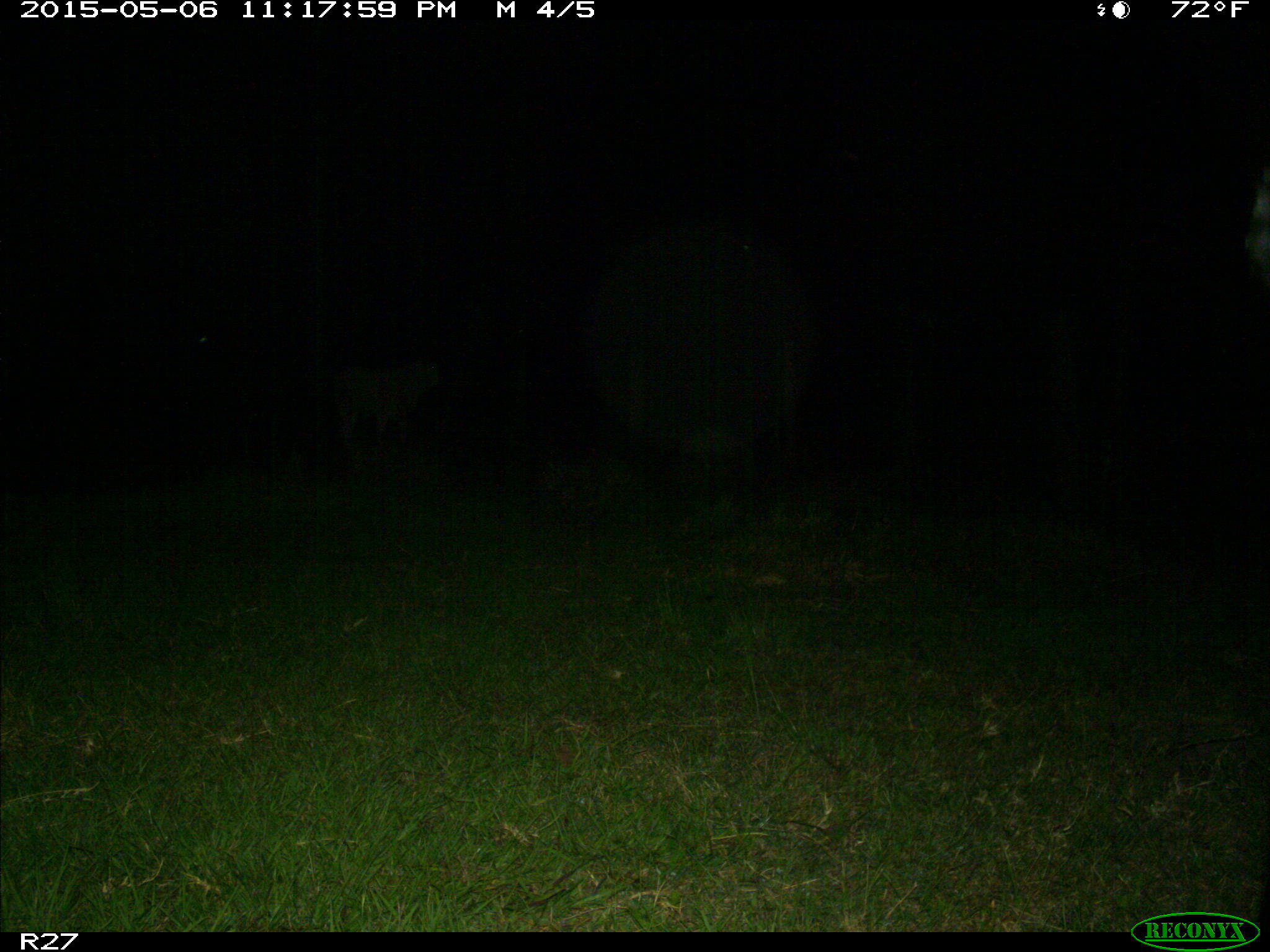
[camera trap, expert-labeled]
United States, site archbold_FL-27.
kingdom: Animalia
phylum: Chordata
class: Mammalia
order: Artiodactyla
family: Bovidae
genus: Bos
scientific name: Bos taurus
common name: domestic cow